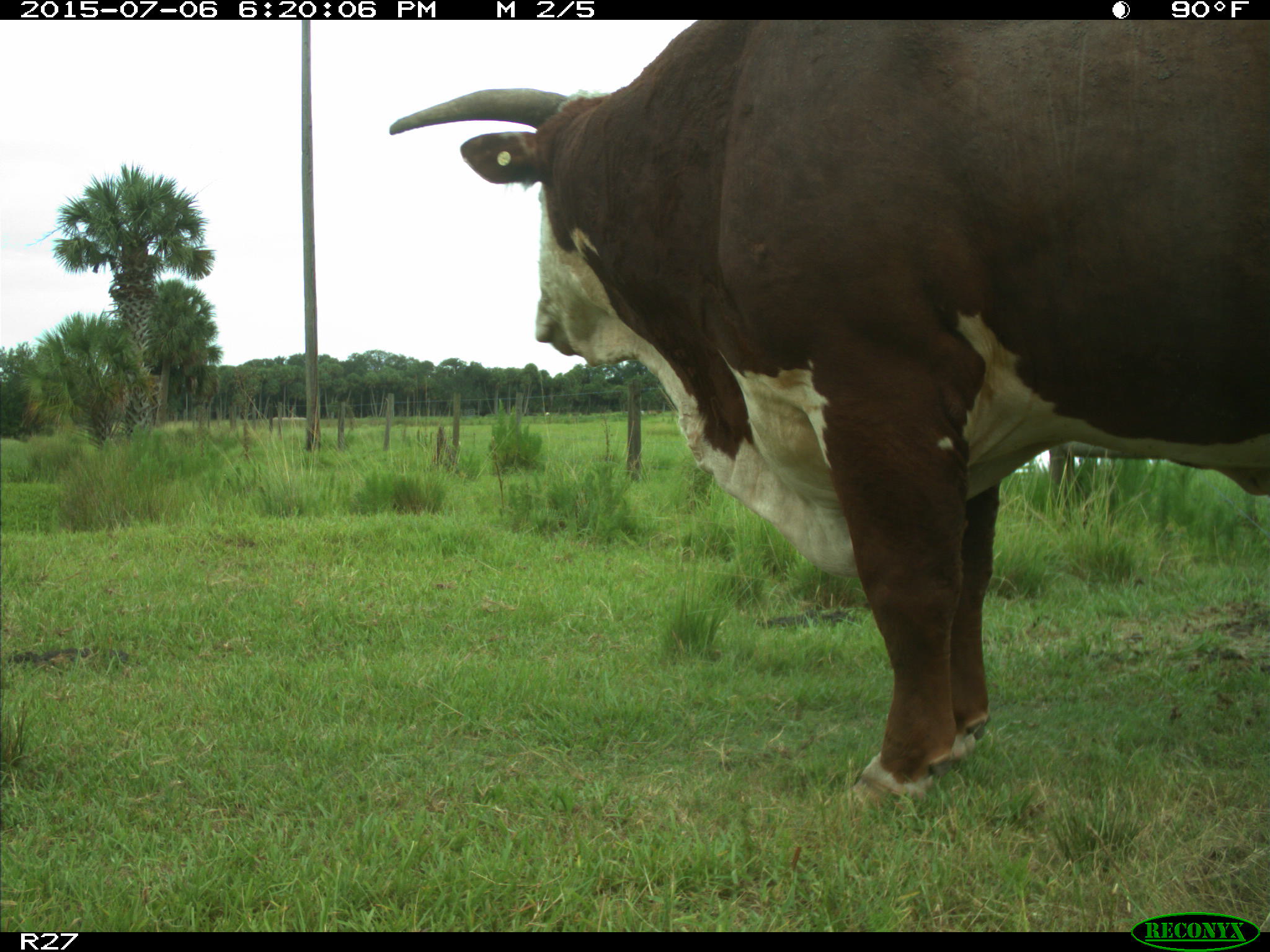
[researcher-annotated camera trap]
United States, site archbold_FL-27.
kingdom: Animalia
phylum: Chordata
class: Mammalia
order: Artiodactyla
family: Bovidae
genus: Bos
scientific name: Bos taurus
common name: domestic cow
Bos taurus (domestic cow).